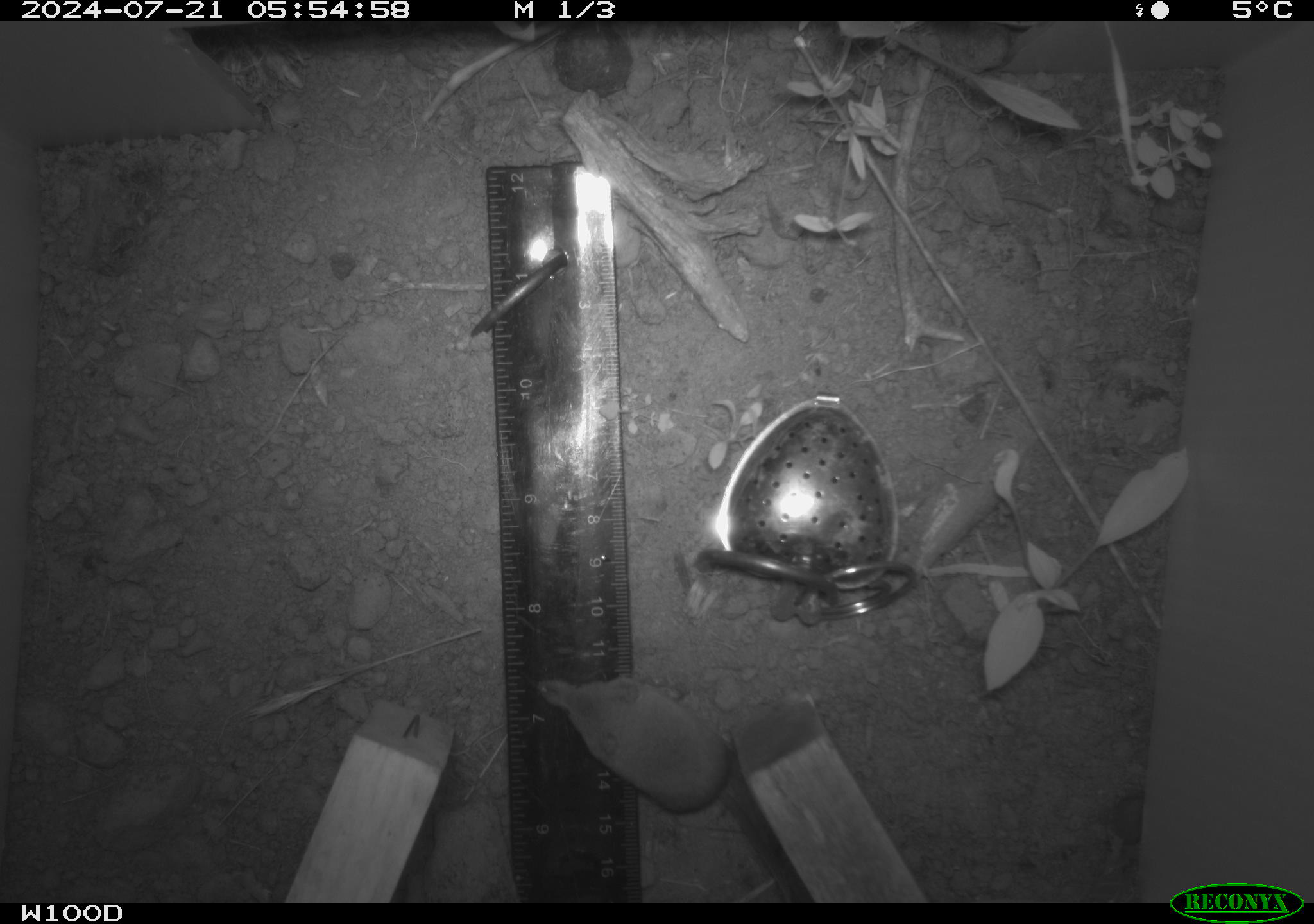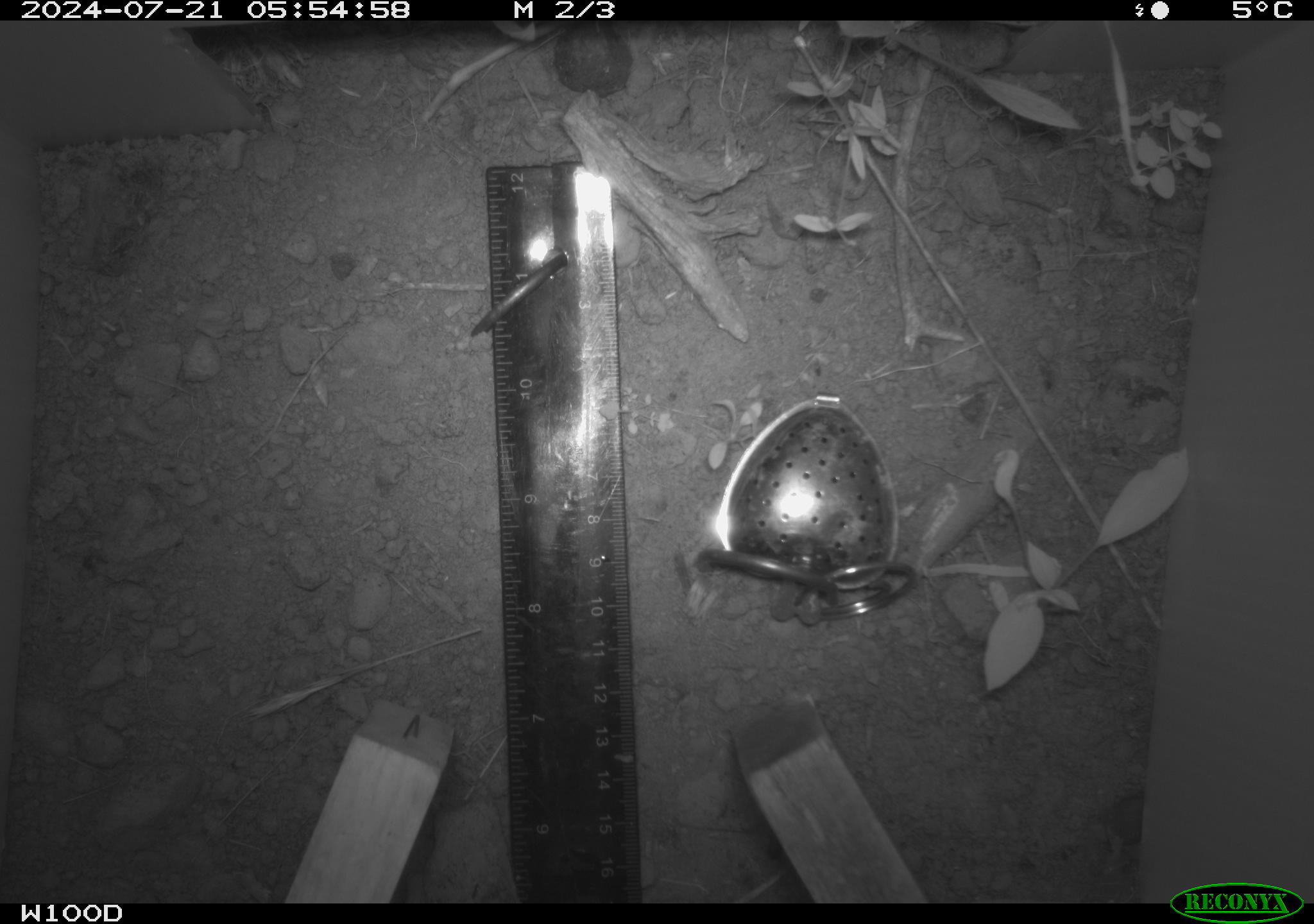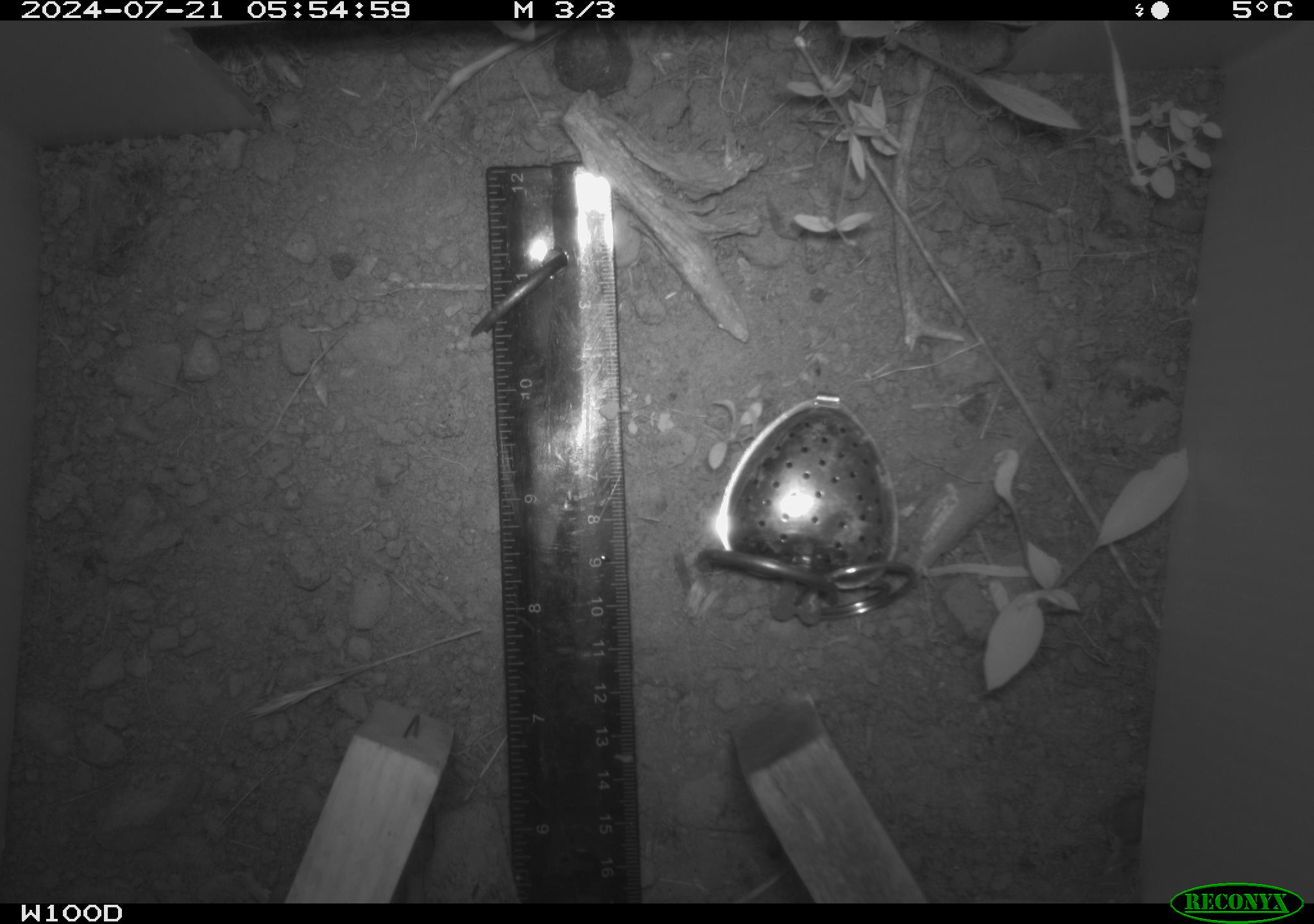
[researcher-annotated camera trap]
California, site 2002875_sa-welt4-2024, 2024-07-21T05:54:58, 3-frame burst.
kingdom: Animalia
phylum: Chordata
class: Mammalia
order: Eulipotyphla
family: Soricidae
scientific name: Soricidae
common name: shrews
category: soricidae family